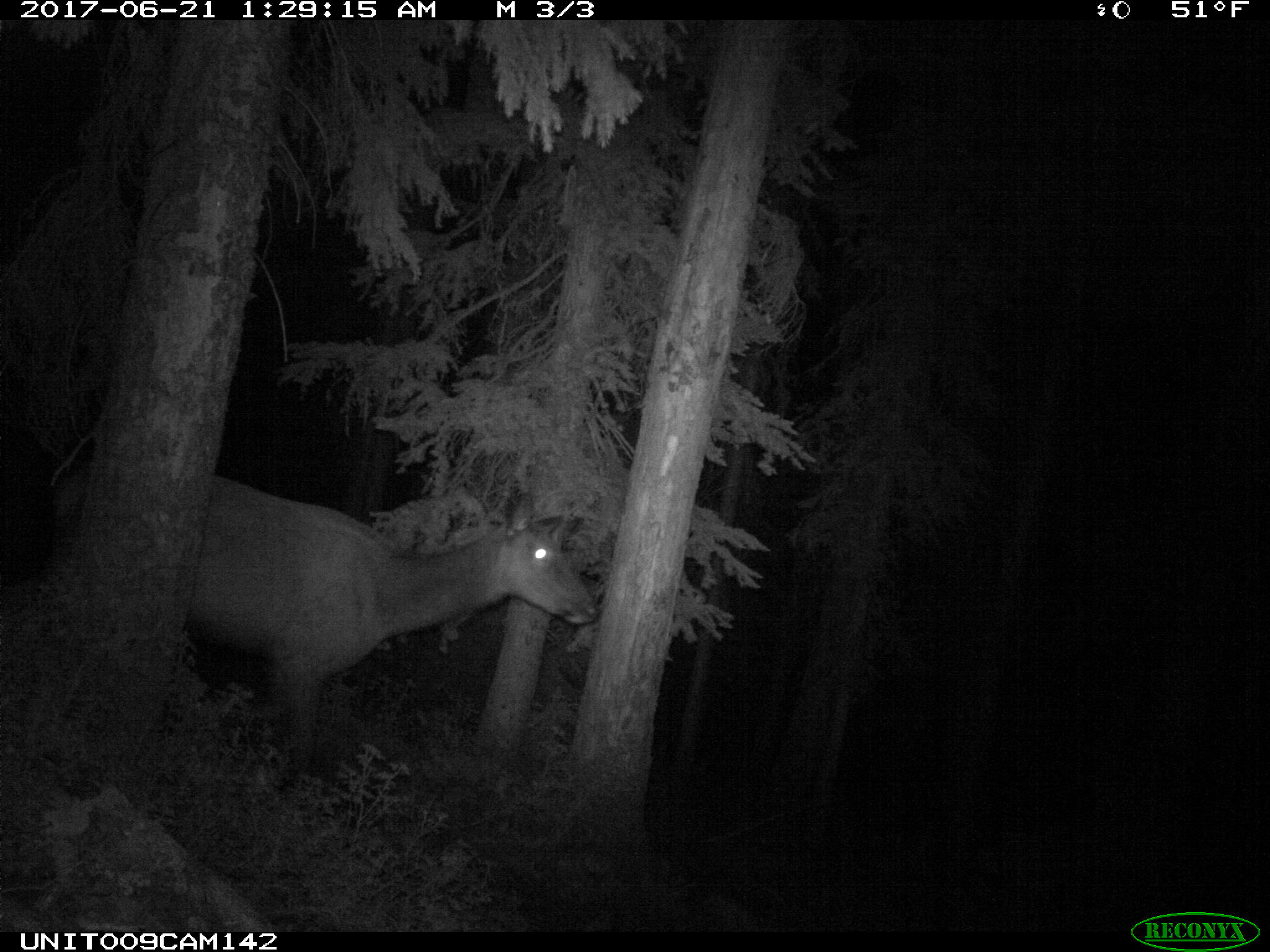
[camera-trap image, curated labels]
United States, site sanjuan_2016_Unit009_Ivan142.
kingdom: Animalia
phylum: Chordata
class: Mammalia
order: Artiodactyla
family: Cervidae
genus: Cervus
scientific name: Cervus elaphus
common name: red deer